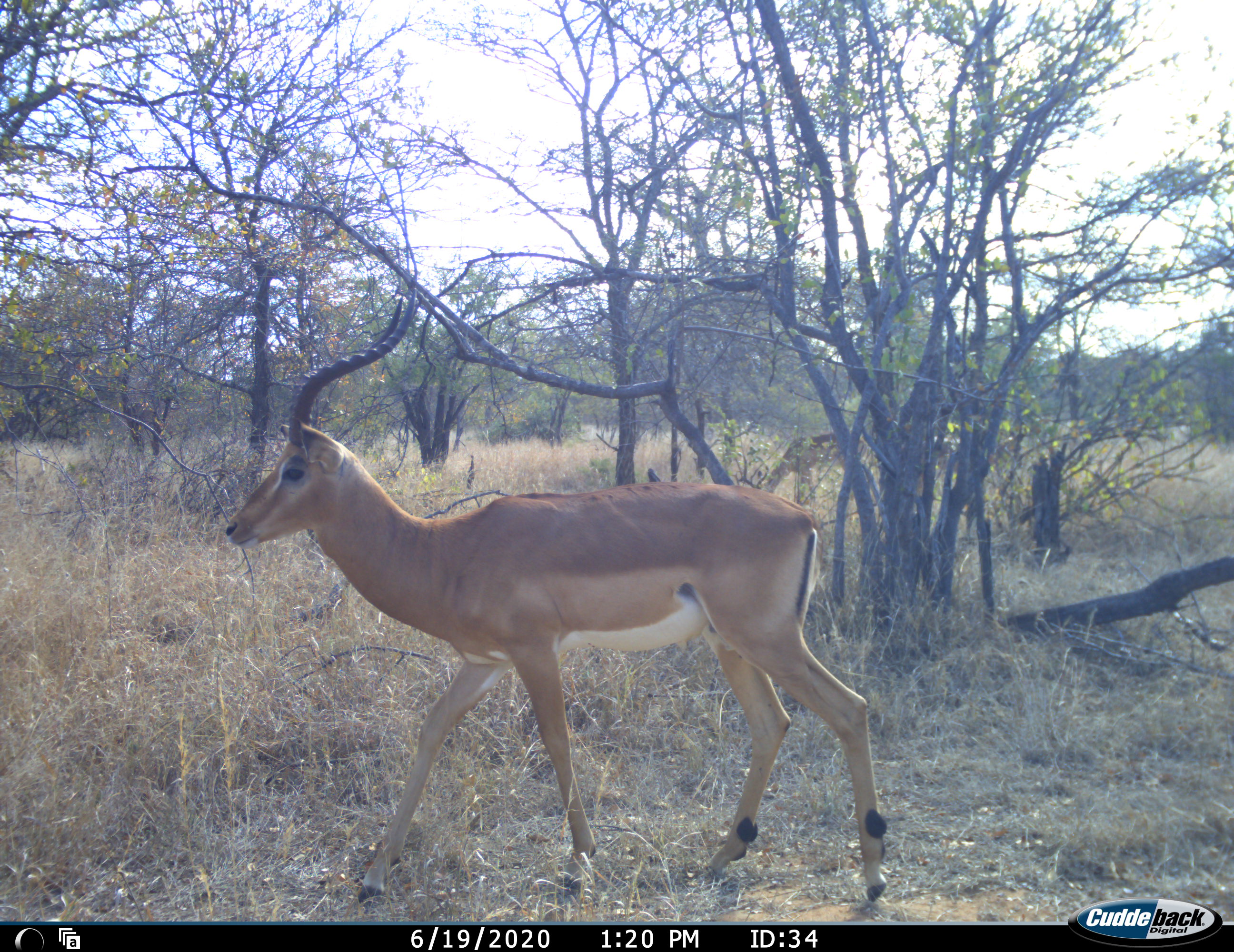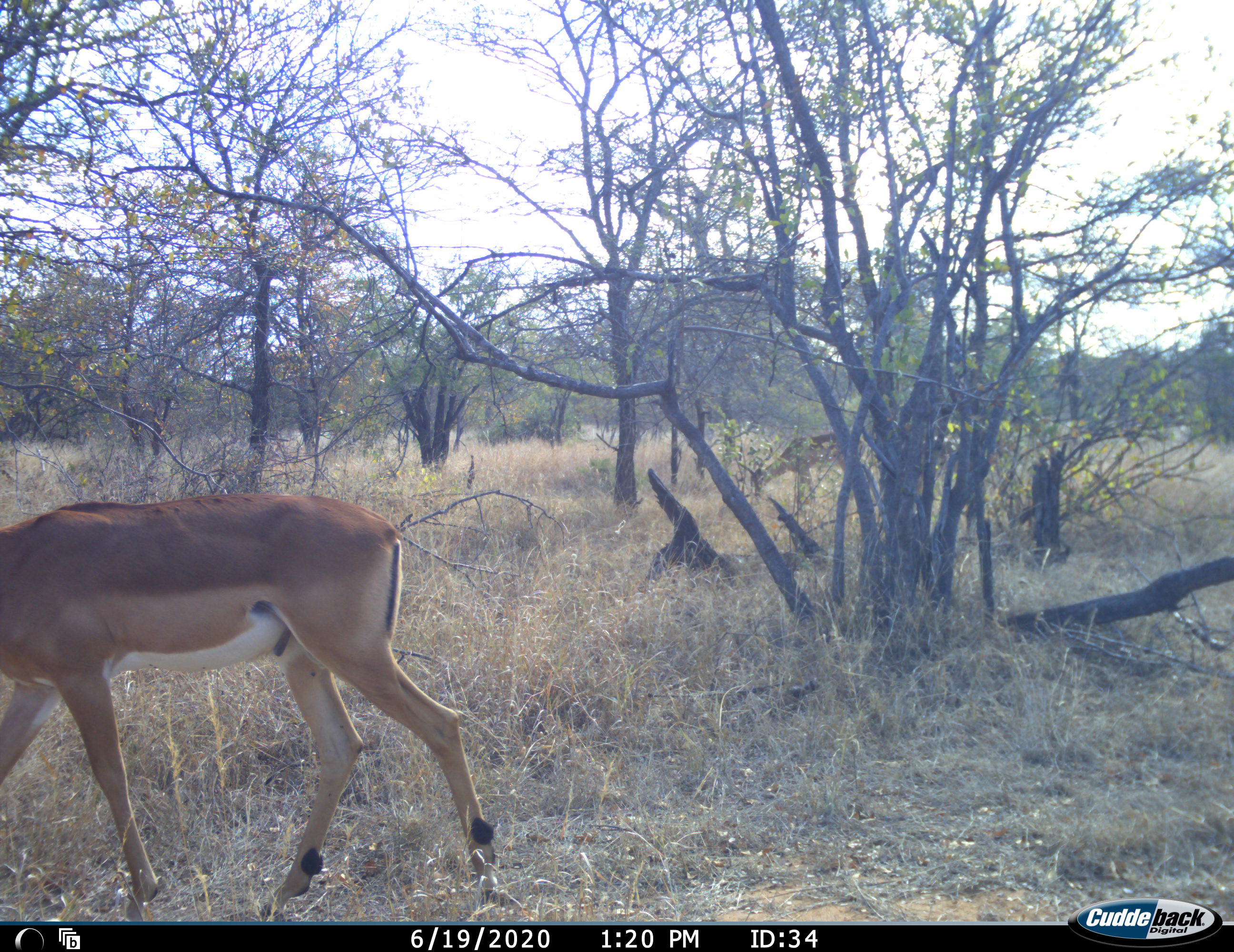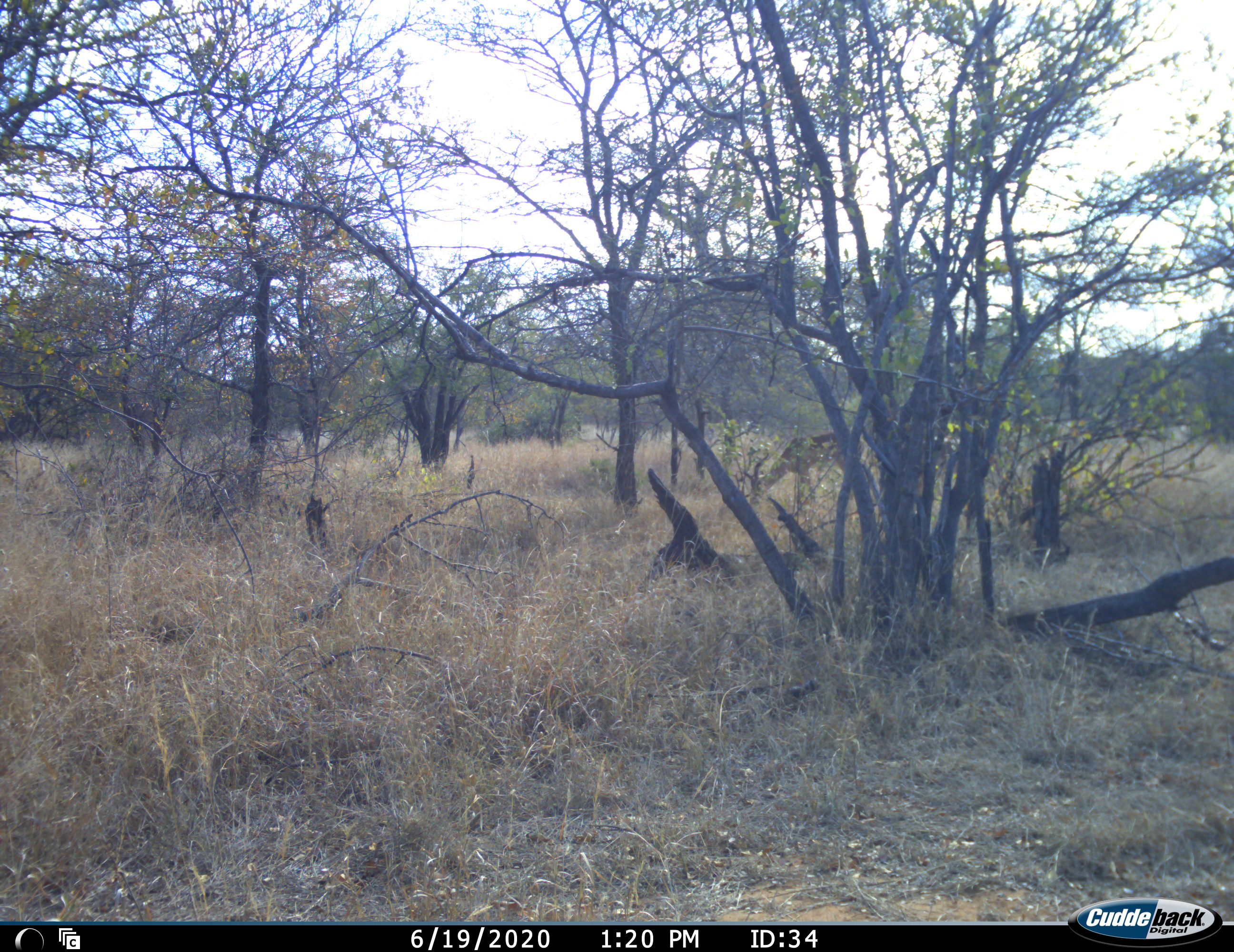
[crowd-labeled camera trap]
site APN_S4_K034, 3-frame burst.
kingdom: Animalia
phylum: Chordata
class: Mammalia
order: Artiodactyla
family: Bovidae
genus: Aepyceros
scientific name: Aepyceros melampus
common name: impala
Impala (Aepyceros melampus), count 1. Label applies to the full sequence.